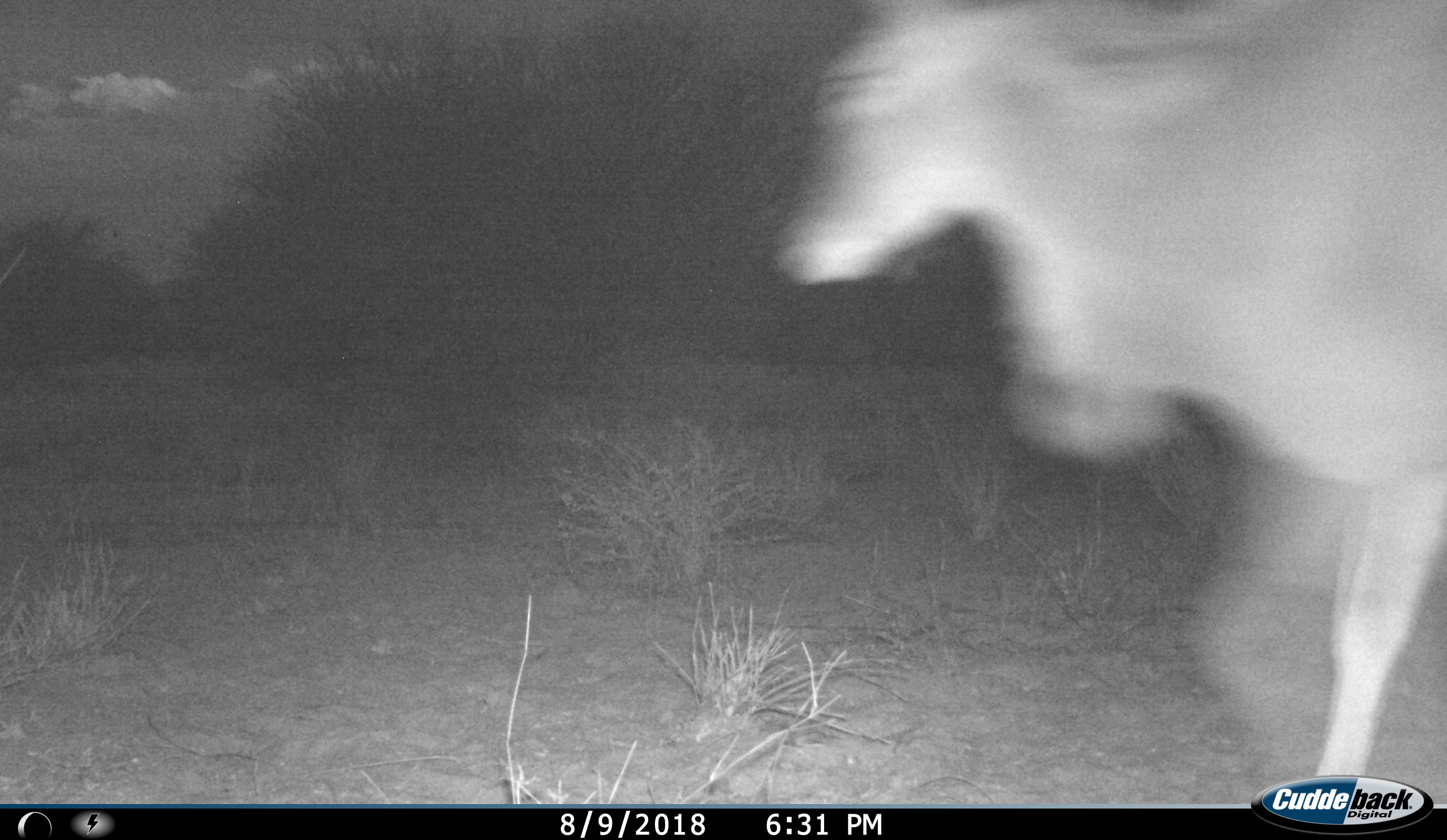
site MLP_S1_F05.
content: unidentified animal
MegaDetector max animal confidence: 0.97